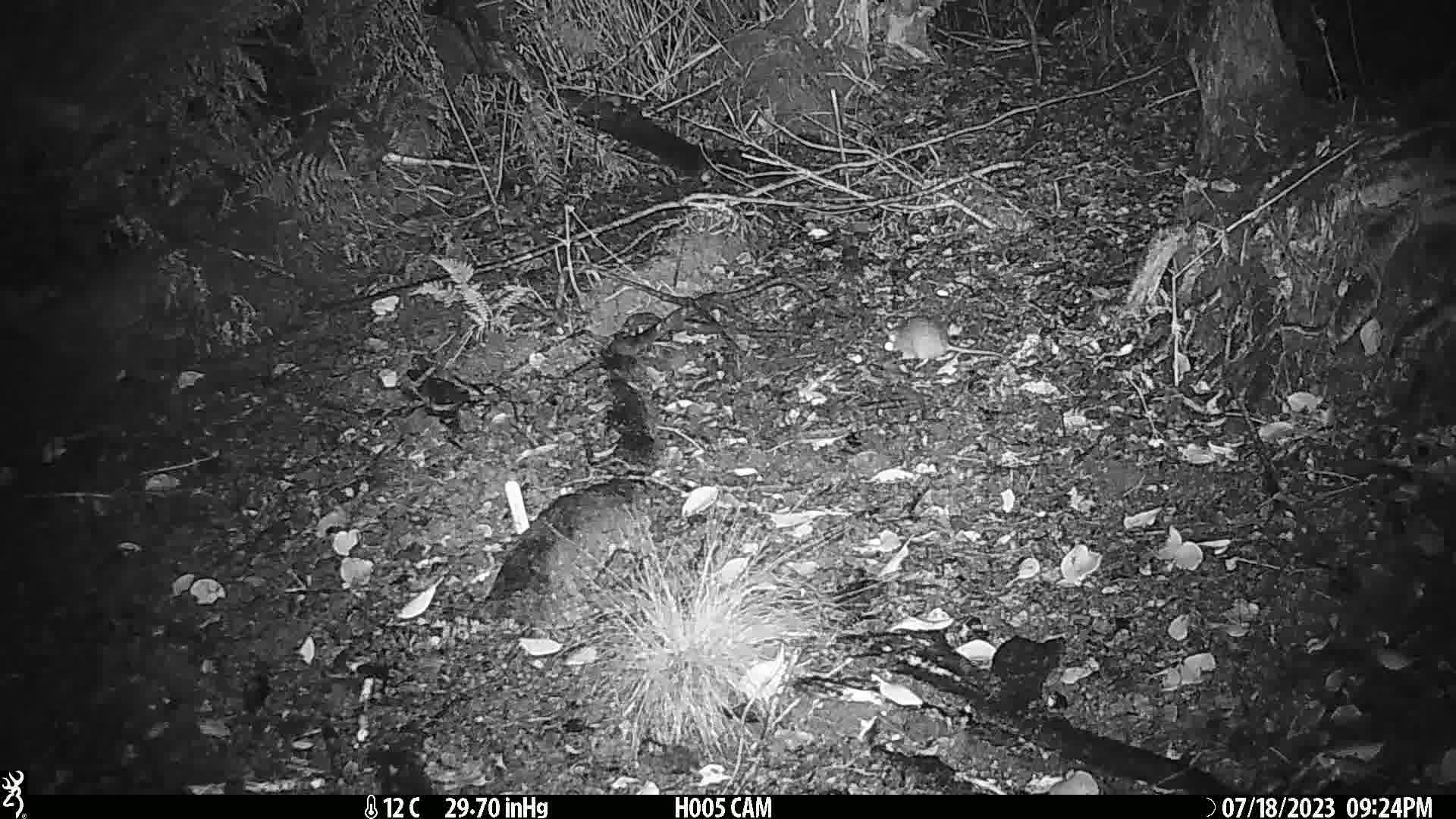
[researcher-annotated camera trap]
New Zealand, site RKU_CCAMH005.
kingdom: Animalia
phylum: Chordata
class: Mammalia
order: Rodentia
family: Muridae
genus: Rattus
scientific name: Rattus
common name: rat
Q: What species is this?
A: Rat (Rattus).